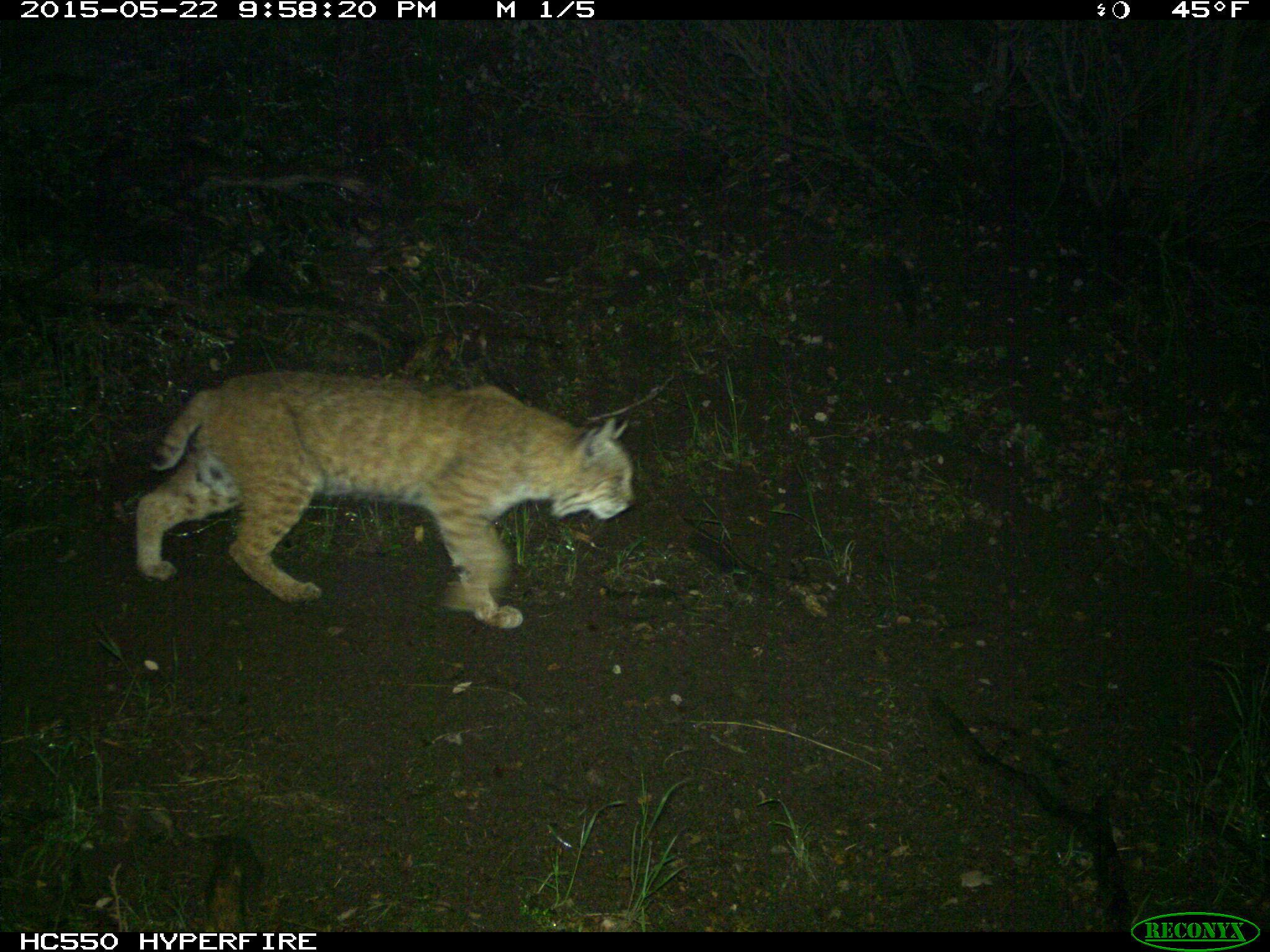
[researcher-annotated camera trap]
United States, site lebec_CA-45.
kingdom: Animalia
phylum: Chordata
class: Mammalia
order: Carnivora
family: Felidae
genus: Lynx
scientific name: Lynx rufus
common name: bobcat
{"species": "Lynx rufus (bobcat)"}